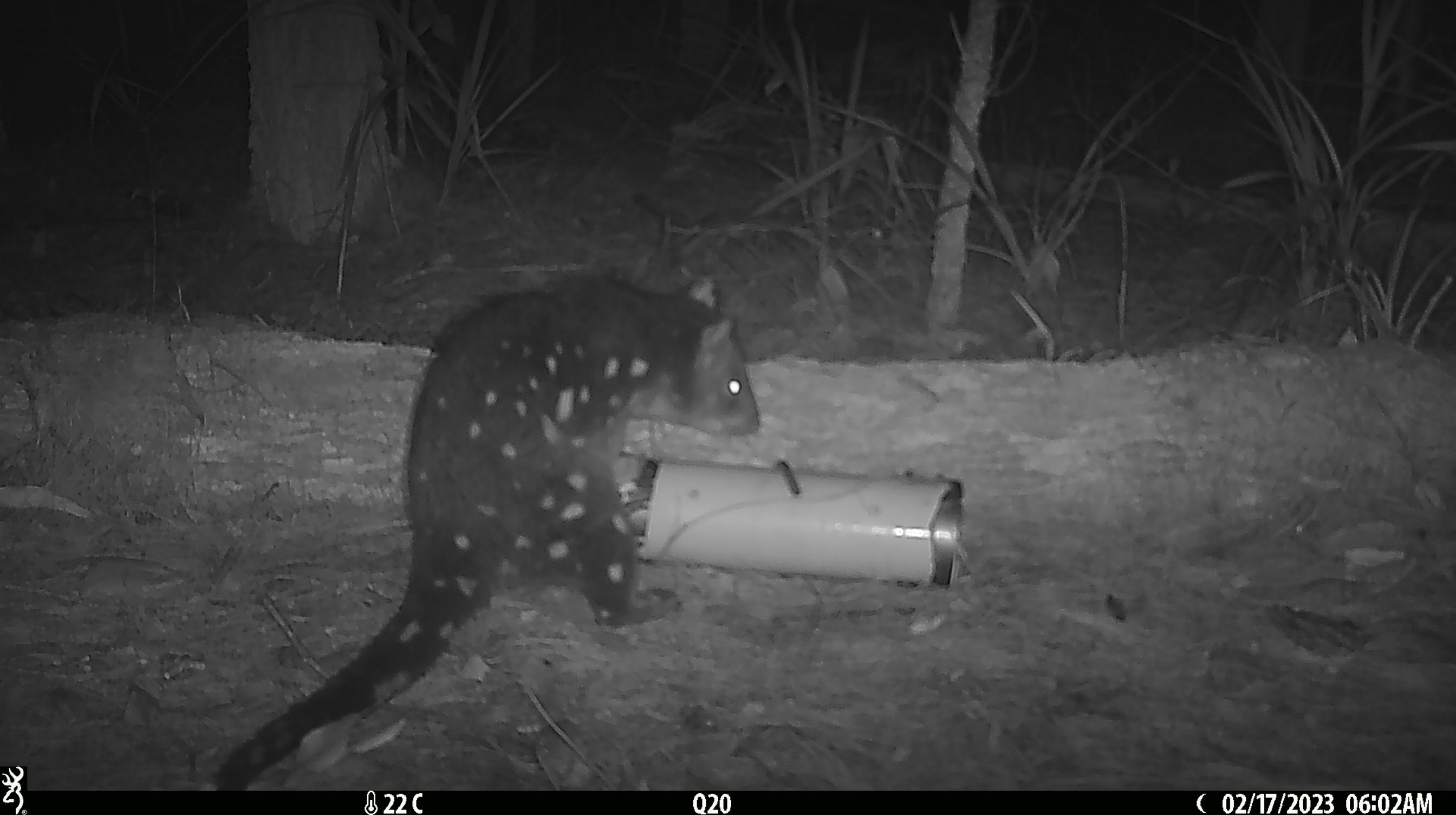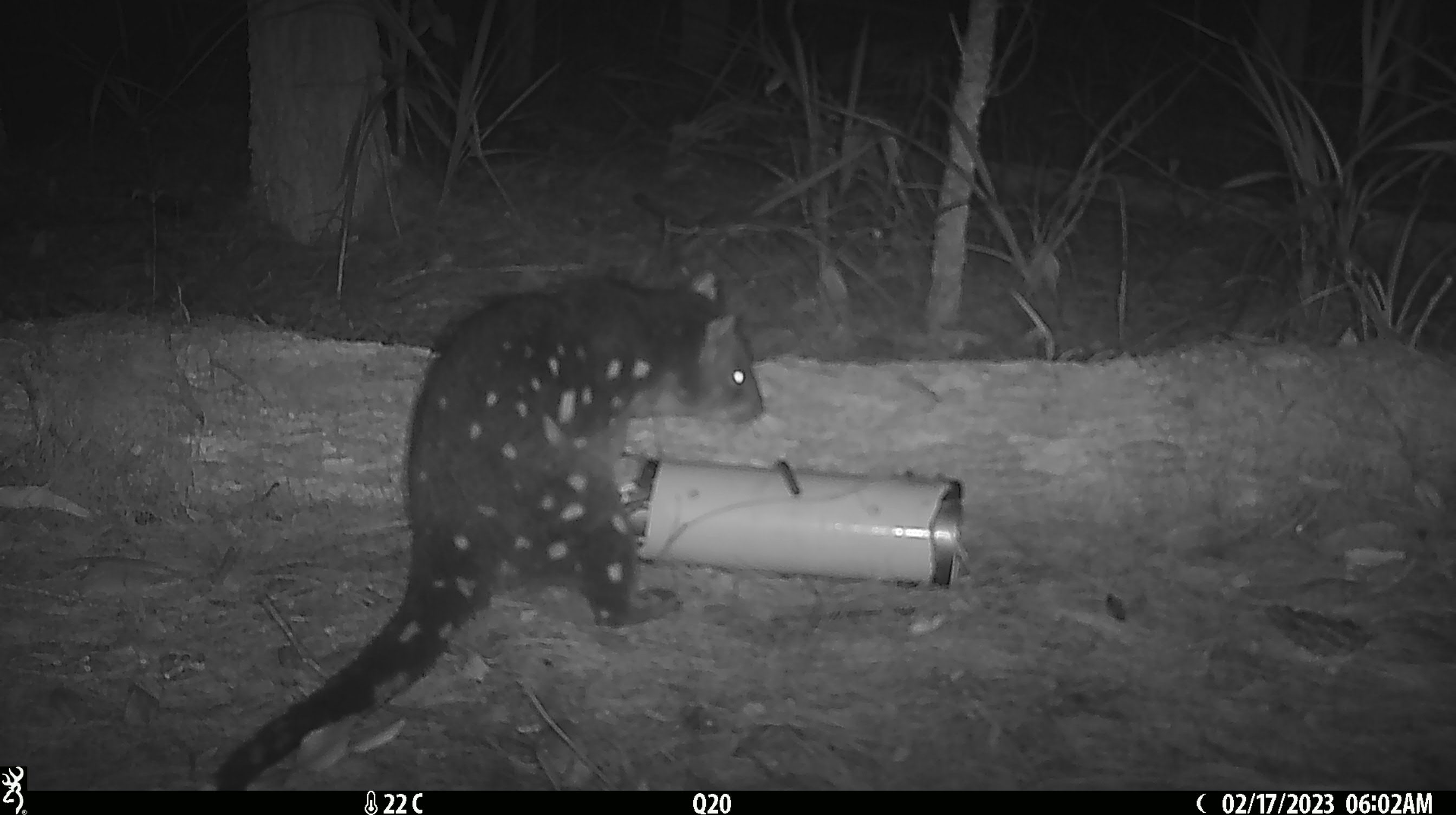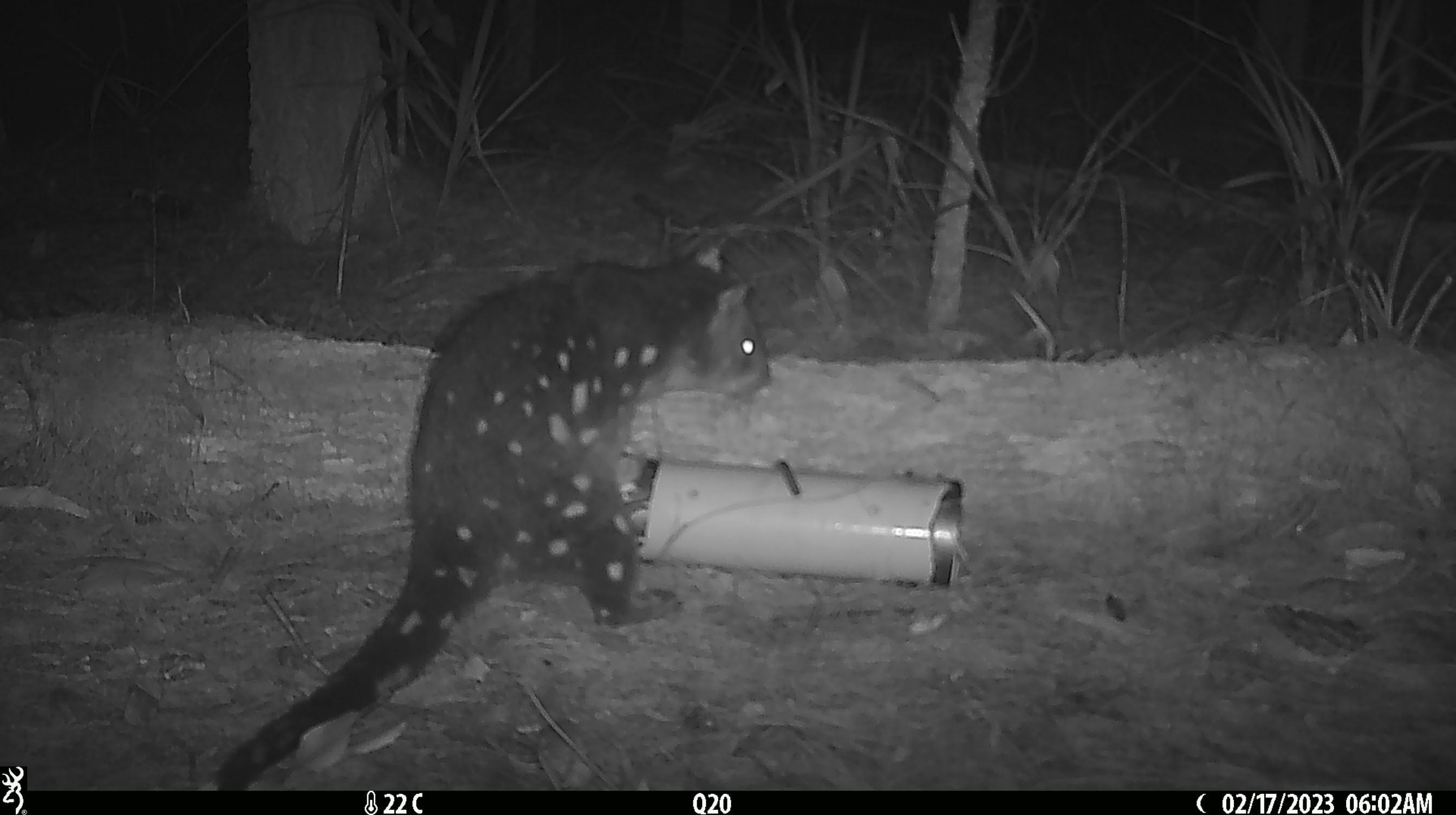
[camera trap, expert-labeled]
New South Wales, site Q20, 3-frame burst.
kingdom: Animalia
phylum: Chordata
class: Mammalia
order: Dasyuromorphia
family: Dasyuridae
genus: Dasyurus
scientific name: Dasyurus maculatus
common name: spotted-tailed quoll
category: quoll